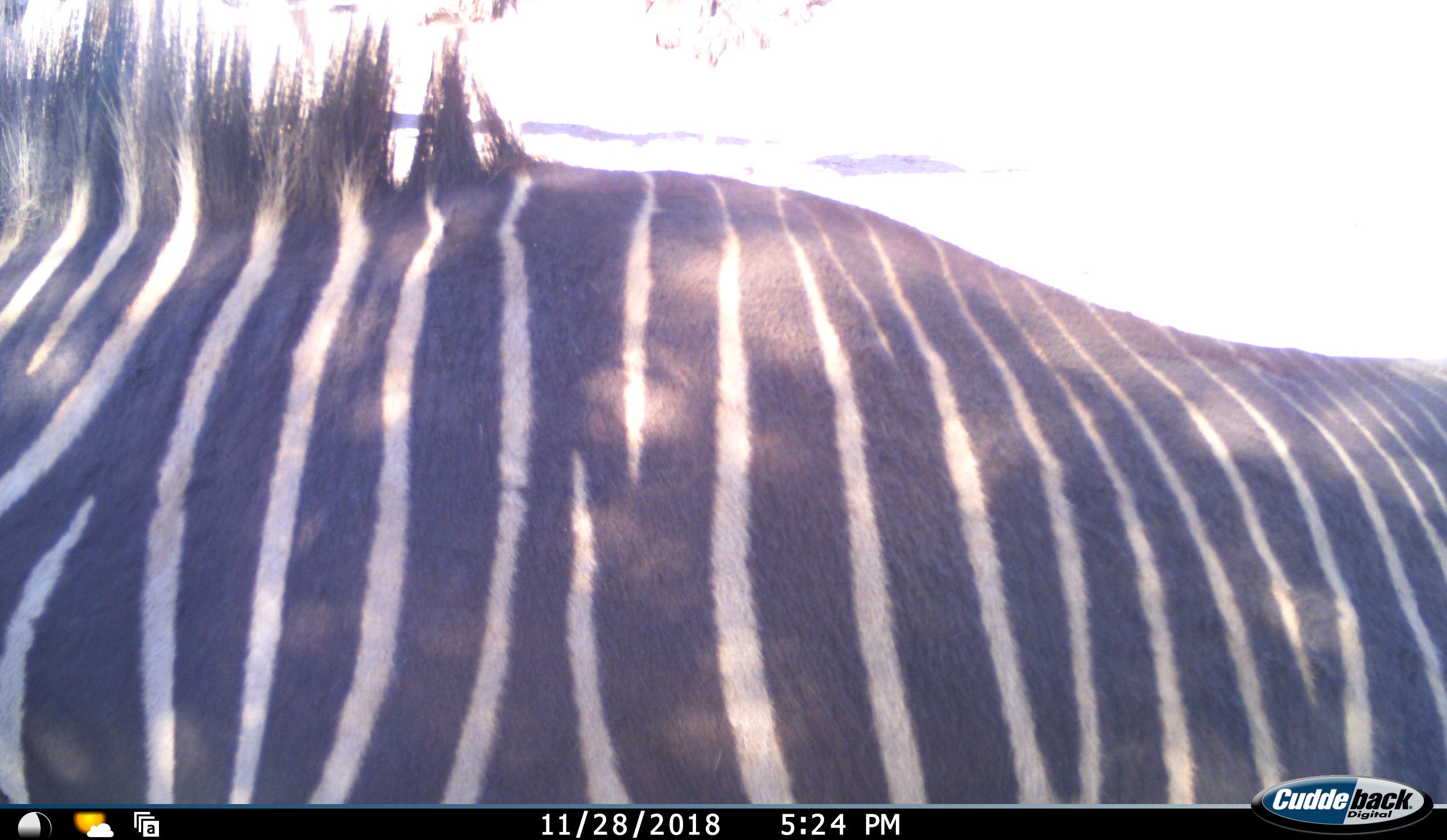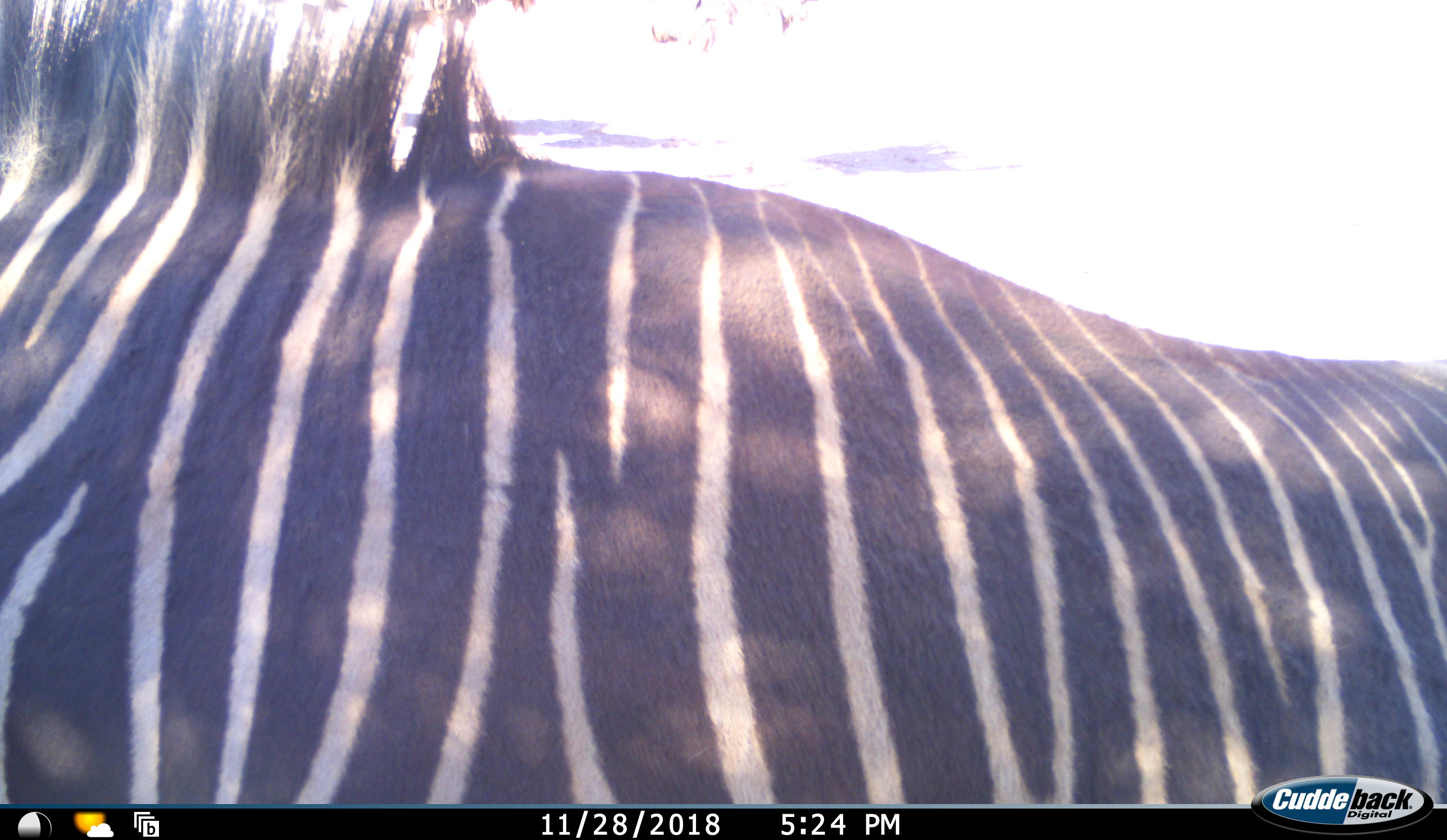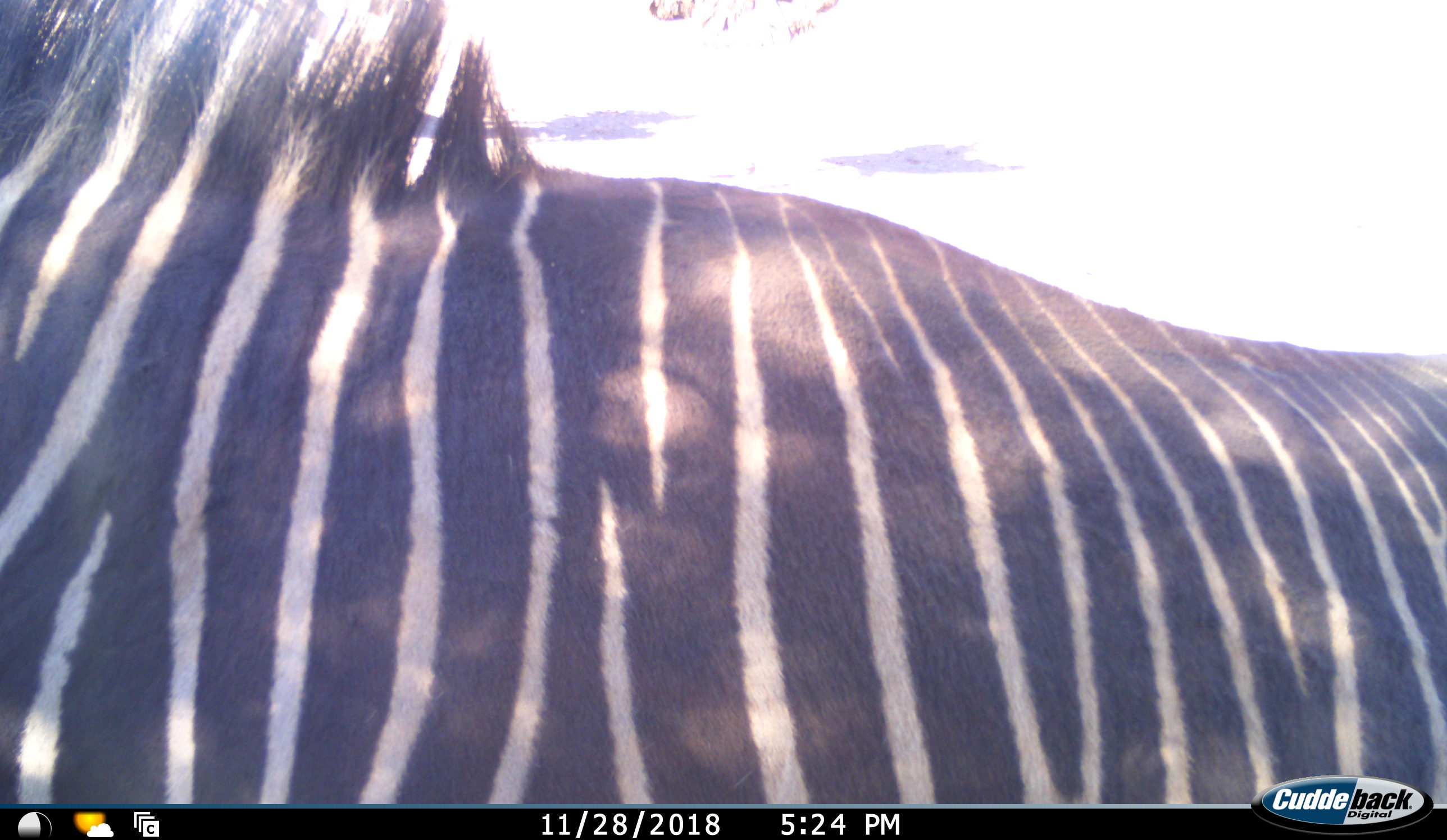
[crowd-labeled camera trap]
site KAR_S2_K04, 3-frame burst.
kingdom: Animalia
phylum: Chordata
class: Mammalia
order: Perissodactyla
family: Equidae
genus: Equus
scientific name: Equus zebra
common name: mountain zebra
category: zebramountain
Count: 1.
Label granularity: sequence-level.